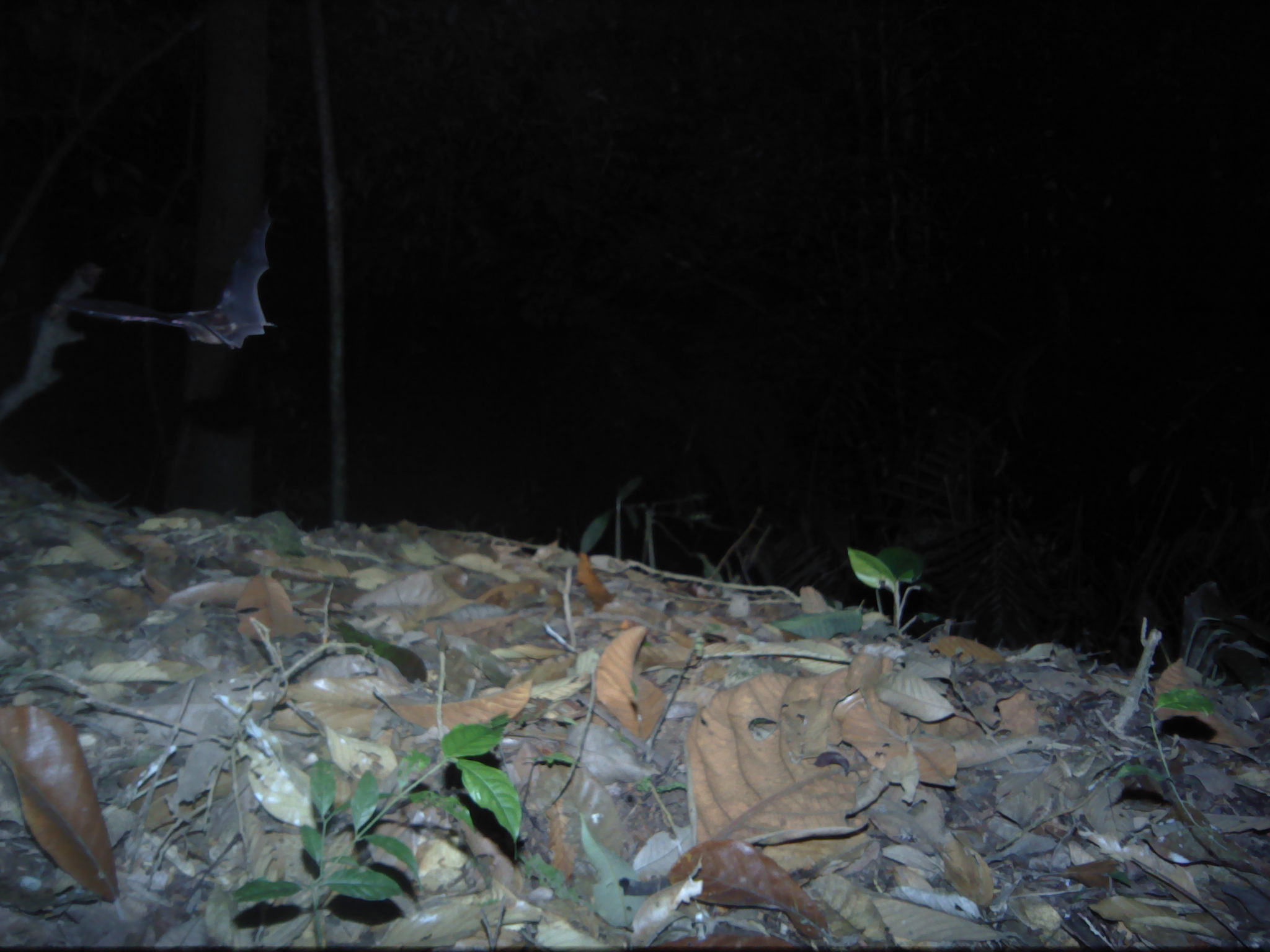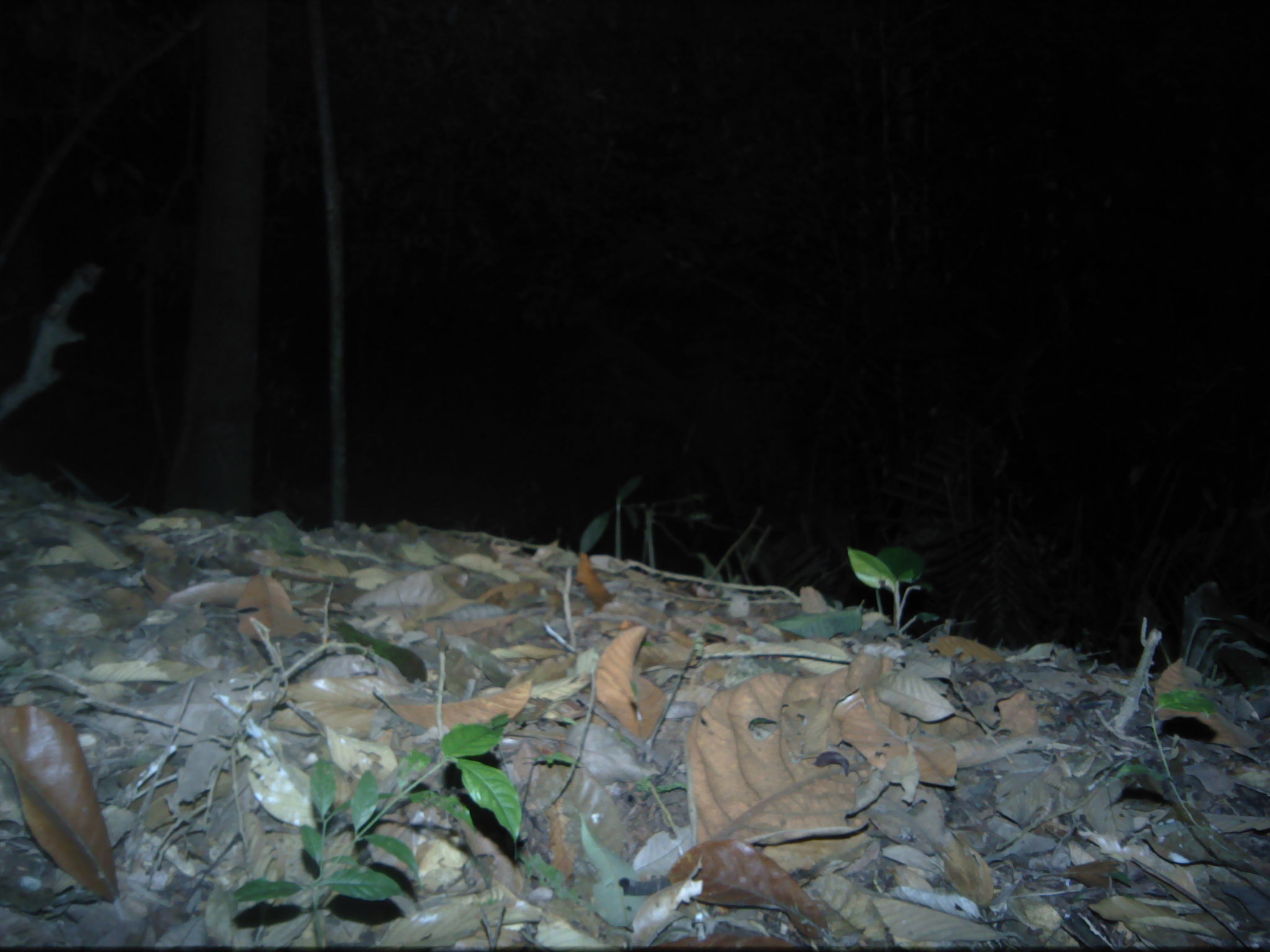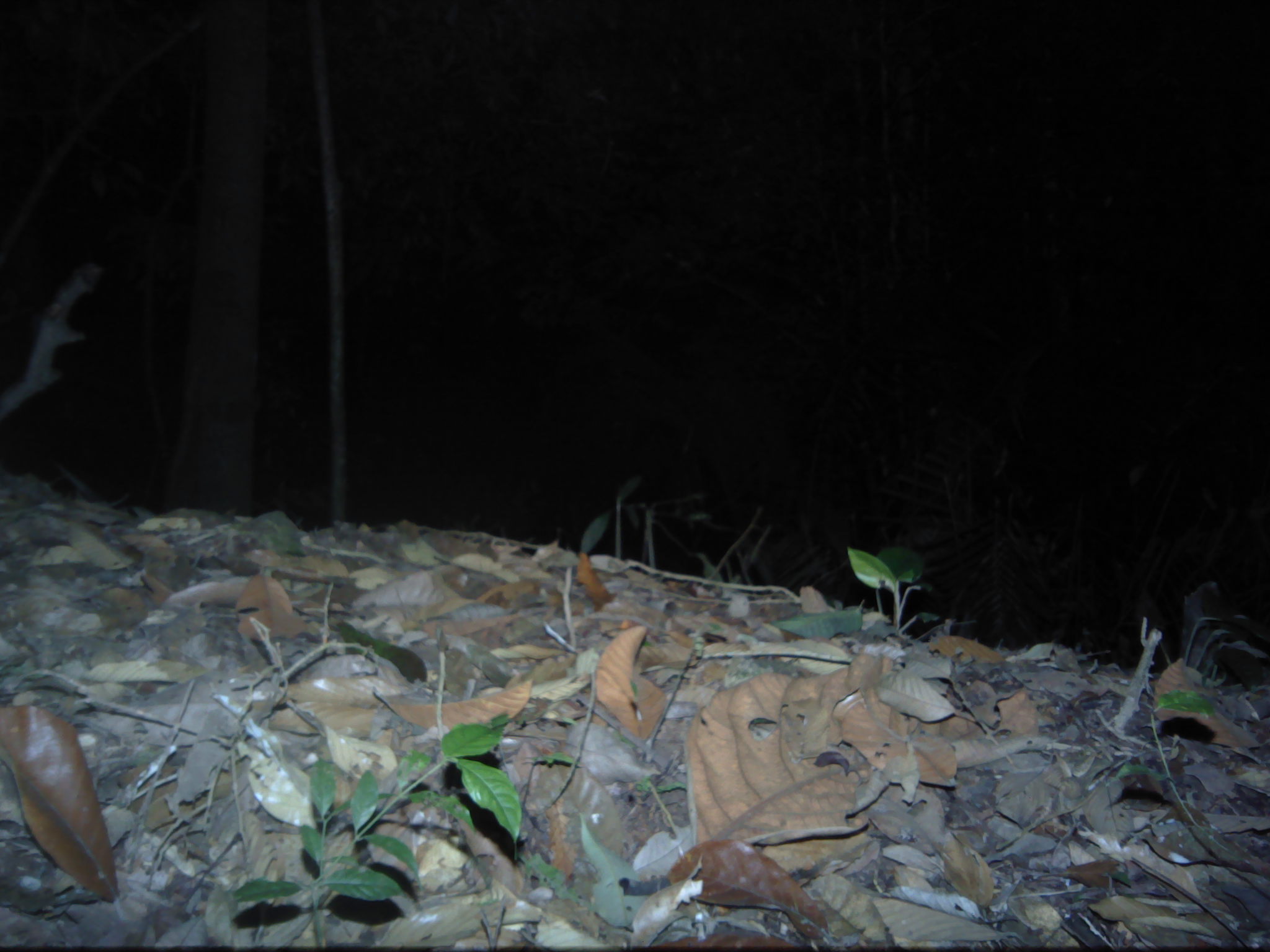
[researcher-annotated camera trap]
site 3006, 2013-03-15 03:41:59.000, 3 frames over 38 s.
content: unidentified animal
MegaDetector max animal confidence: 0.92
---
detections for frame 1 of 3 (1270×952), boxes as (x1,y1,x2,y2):
unknown: (67,196,284,353)